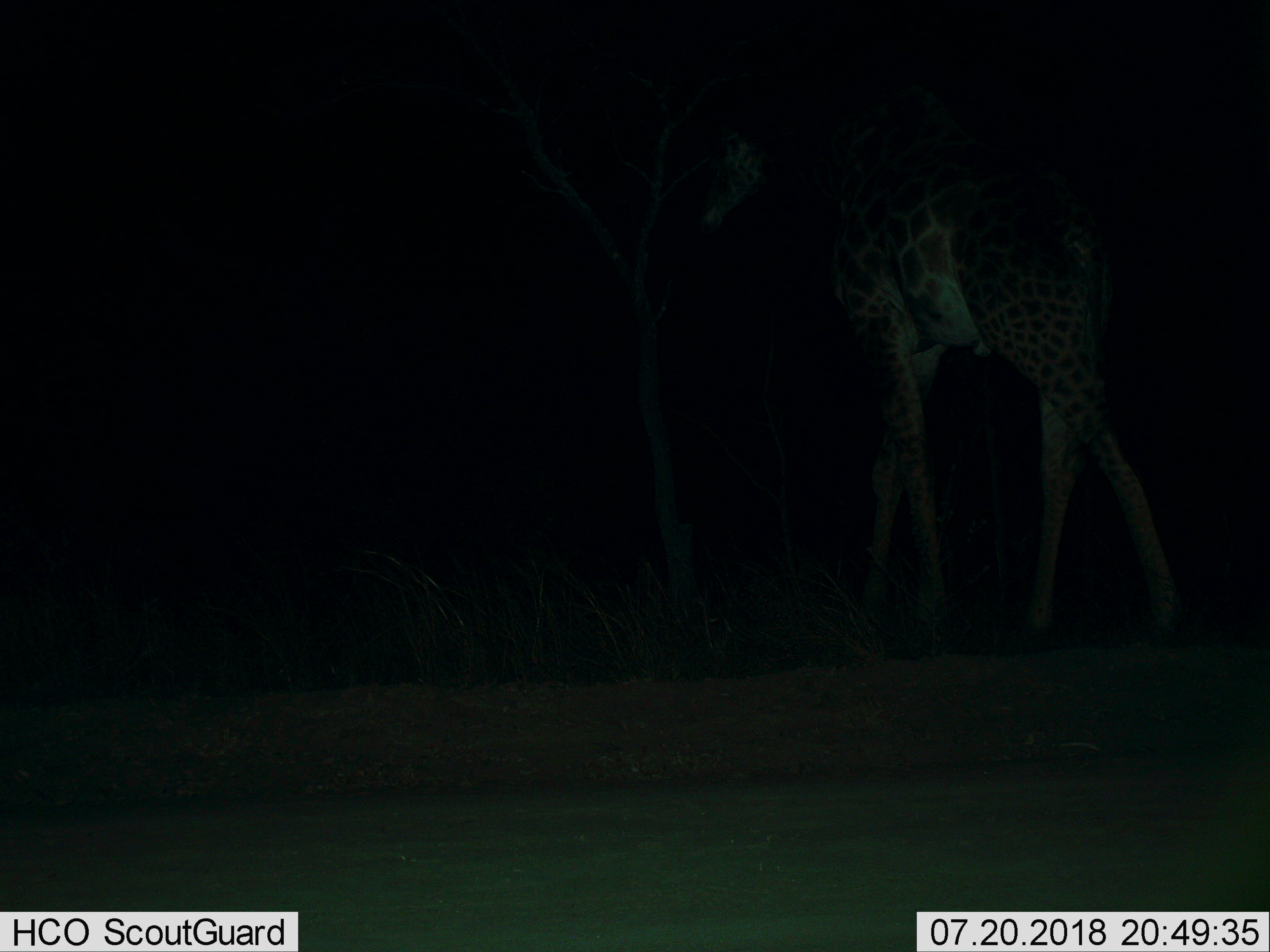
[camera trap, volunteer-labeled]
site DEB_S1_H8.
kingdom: Animalia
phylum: Chordata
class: Mammalia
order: Artiodactyla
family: Giraffidae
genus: Giraffa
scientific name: Giraffa camelopardalis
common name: giraffe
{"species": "giraffe (Giraffa camelopardalis)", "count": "1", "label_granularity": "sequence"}